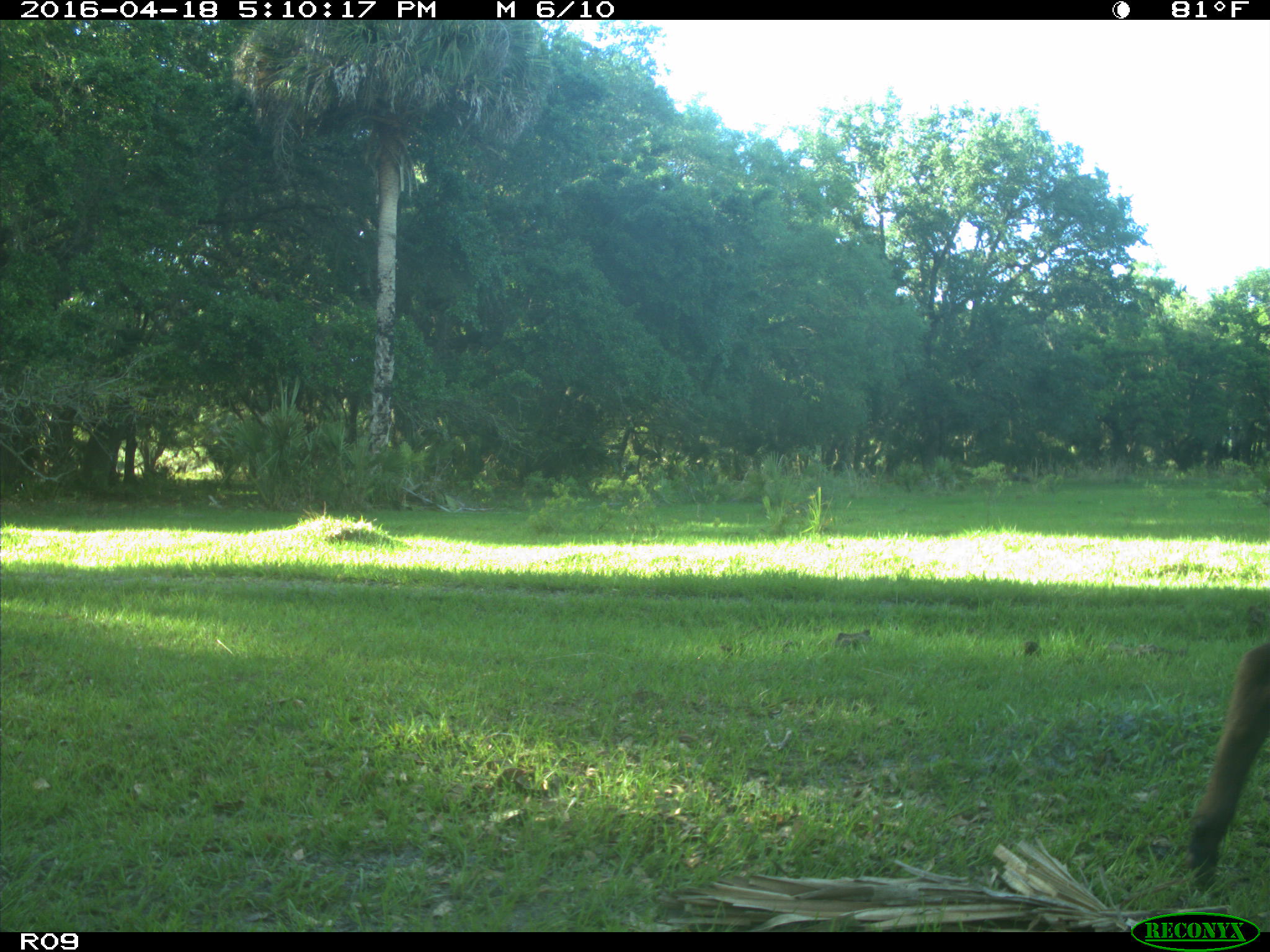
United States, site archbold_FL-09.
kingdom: Animalia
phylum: Chordata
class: Mammalia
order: Artiodactyla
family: Bovidae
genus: Bos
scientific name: Bos taurus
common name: domestic cow